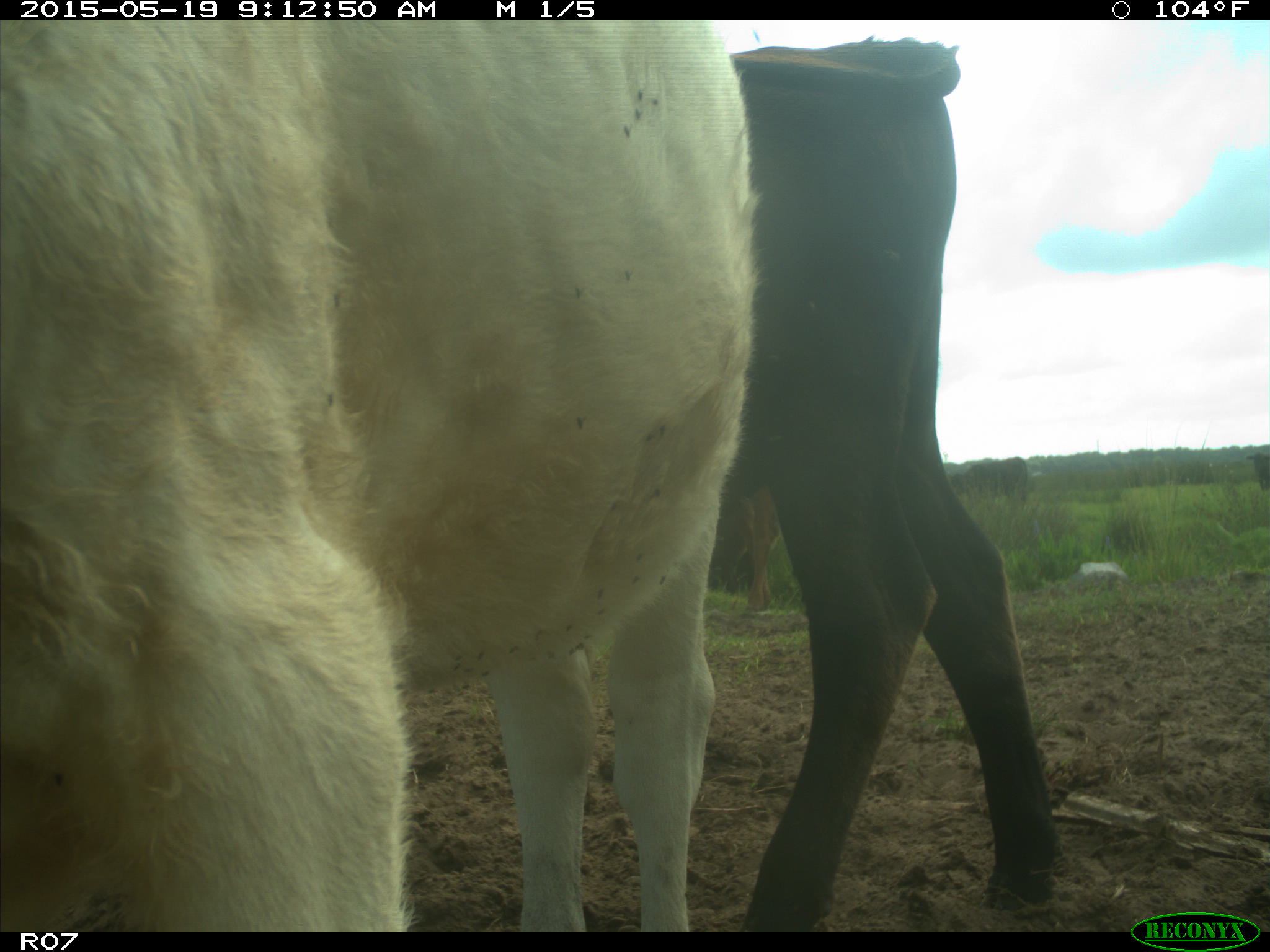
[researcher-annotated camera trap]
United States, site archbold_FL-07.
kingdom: Animalia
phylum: Chordata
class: Mammalia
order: Artiodactyla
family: Bovidae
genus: Bos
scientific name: Bos taurus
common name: domestic cow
Bos taurus (domestic cow).